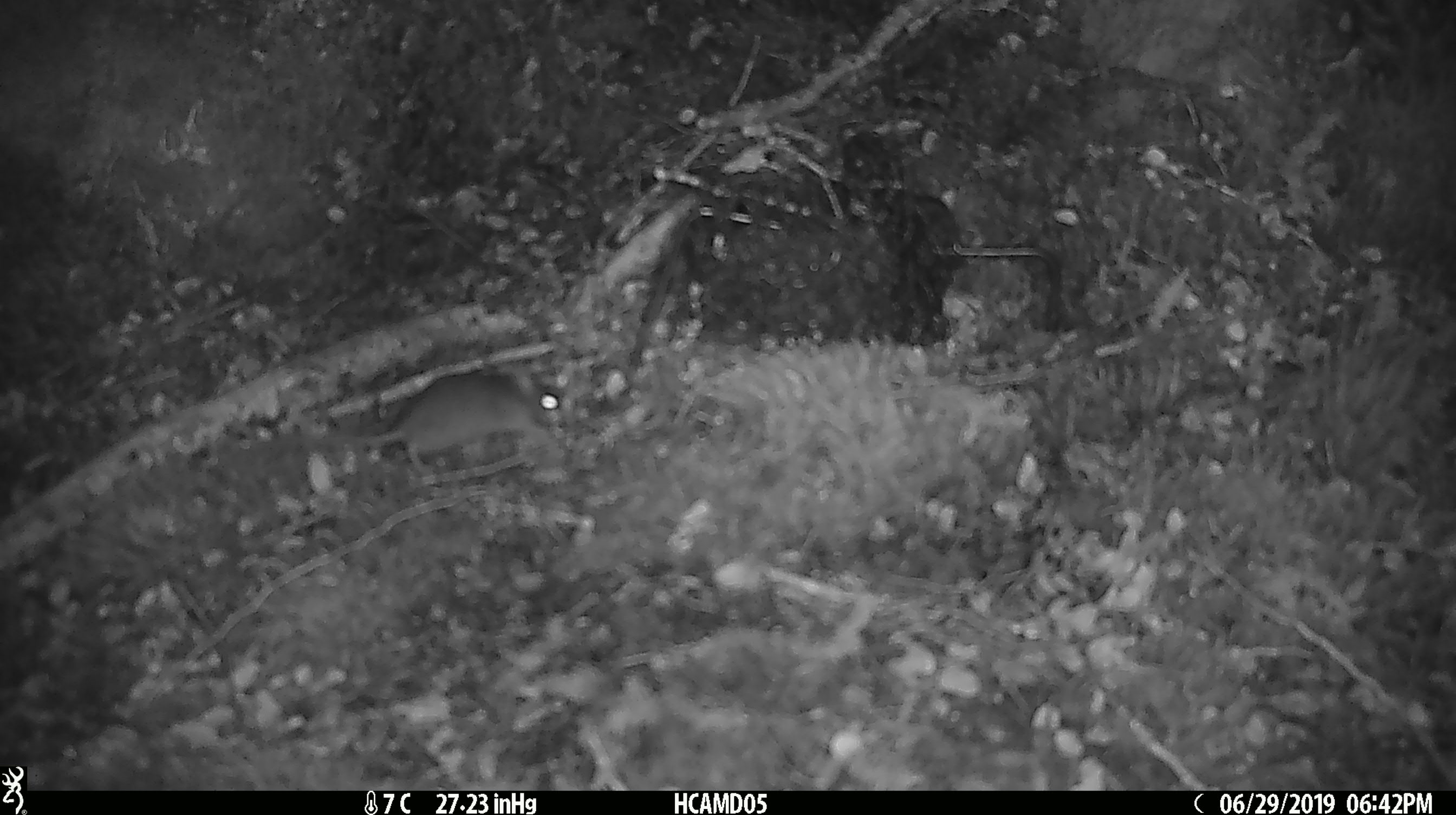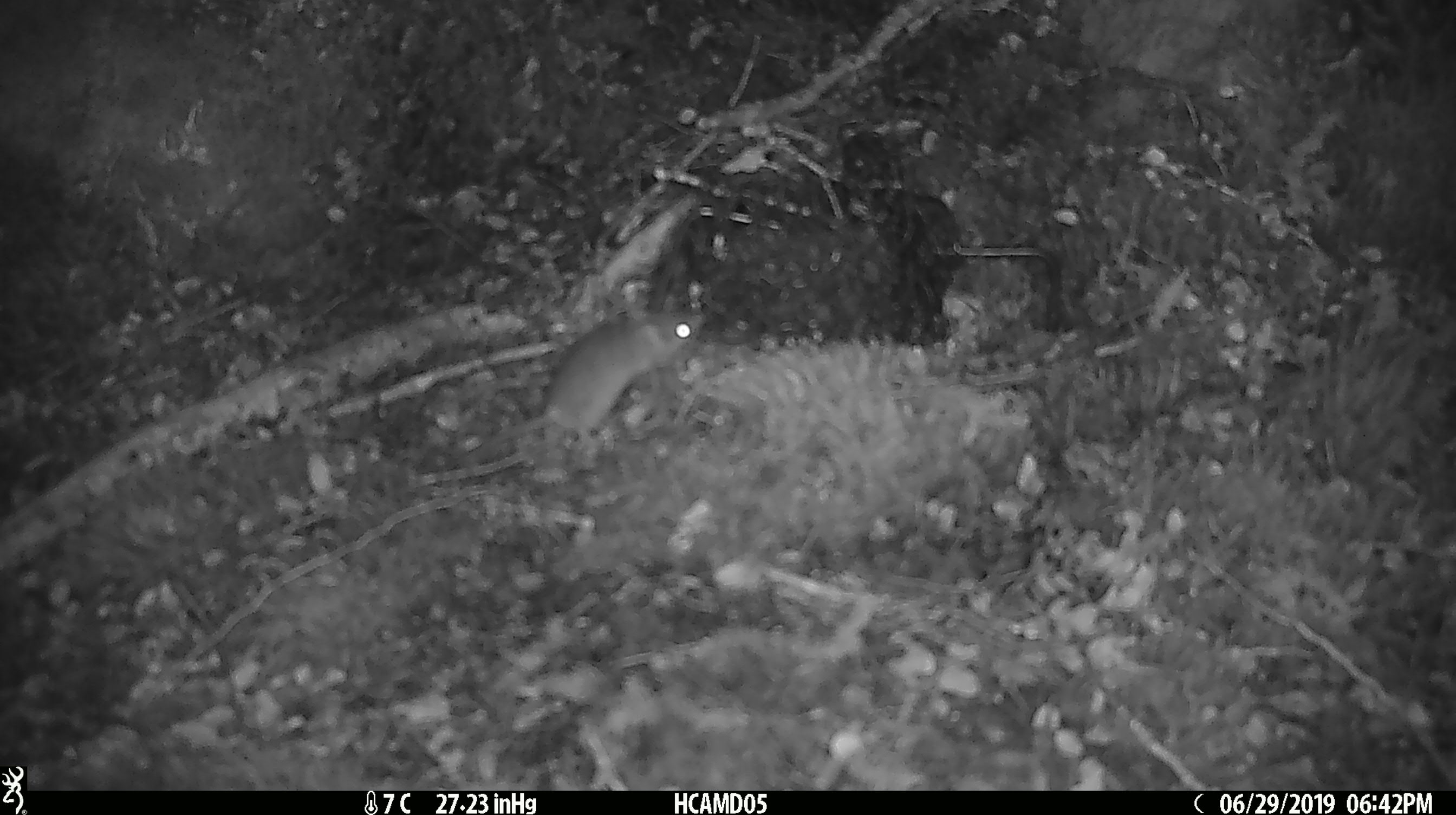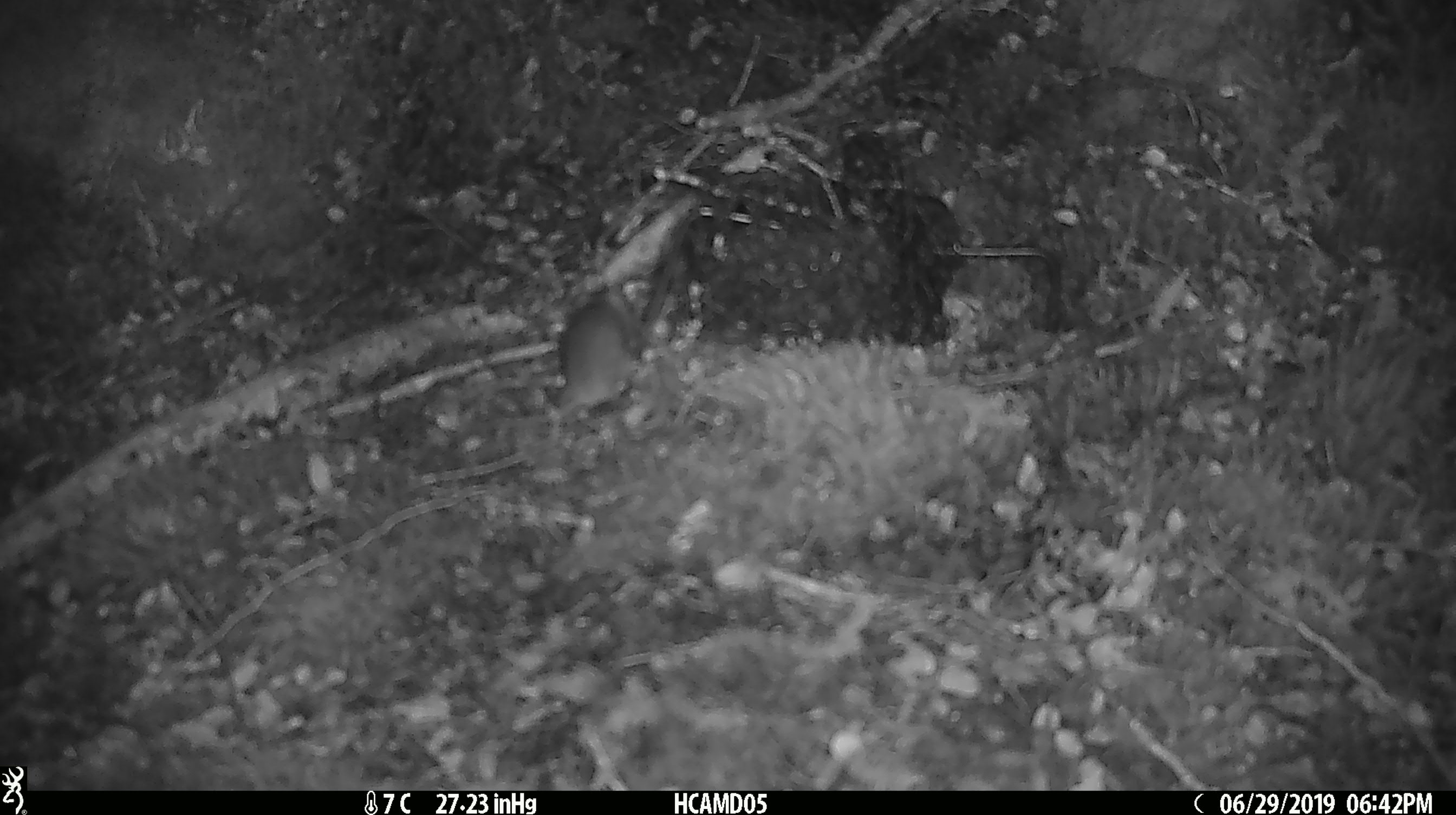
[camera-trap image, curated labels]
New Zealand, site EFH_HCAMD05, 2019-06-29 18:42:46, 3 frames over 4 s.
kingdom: Animalia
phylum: Chordata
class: Mammalia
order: Rodentia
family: Muridae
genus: Mus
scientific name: Mus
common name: mouse